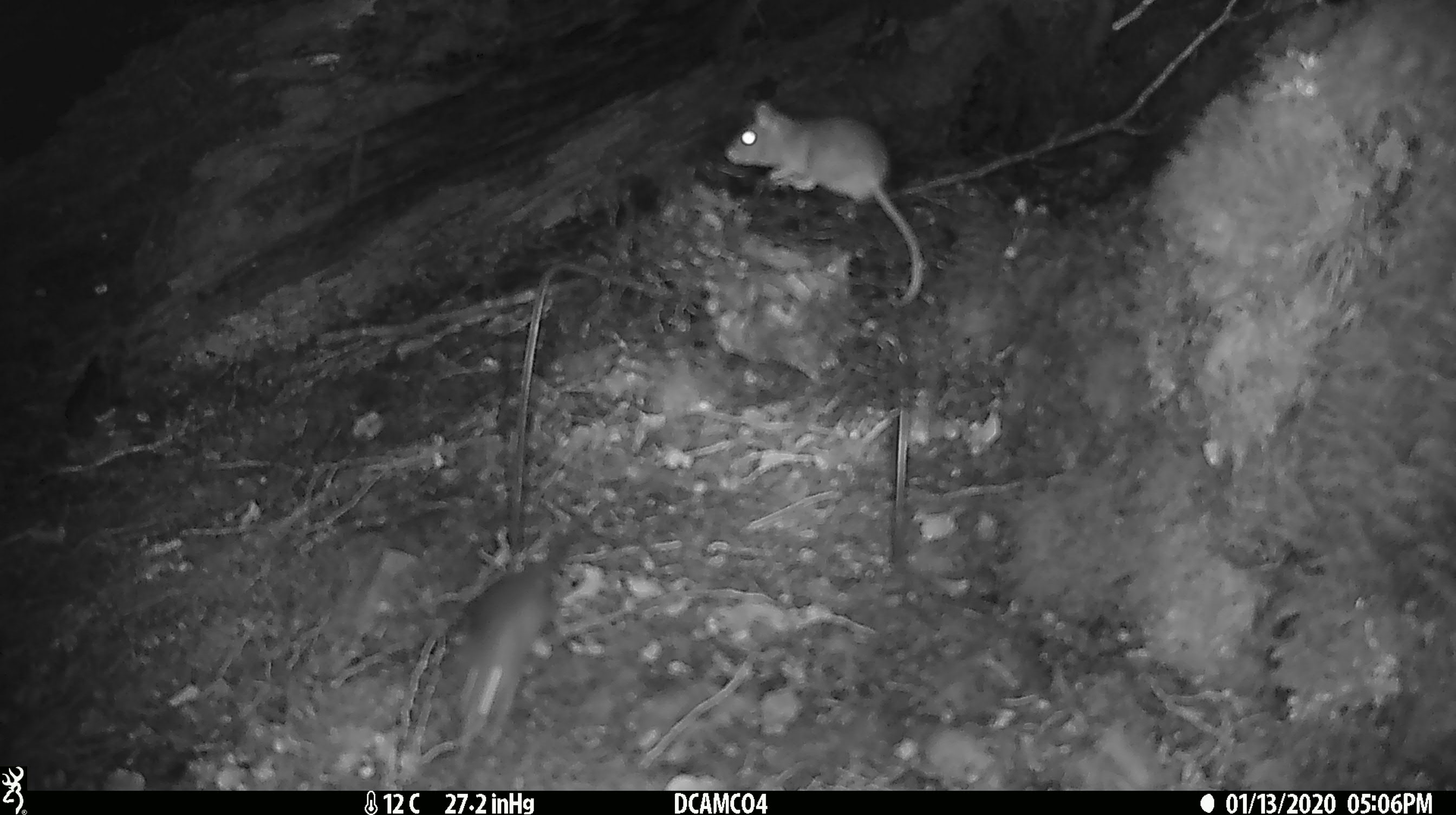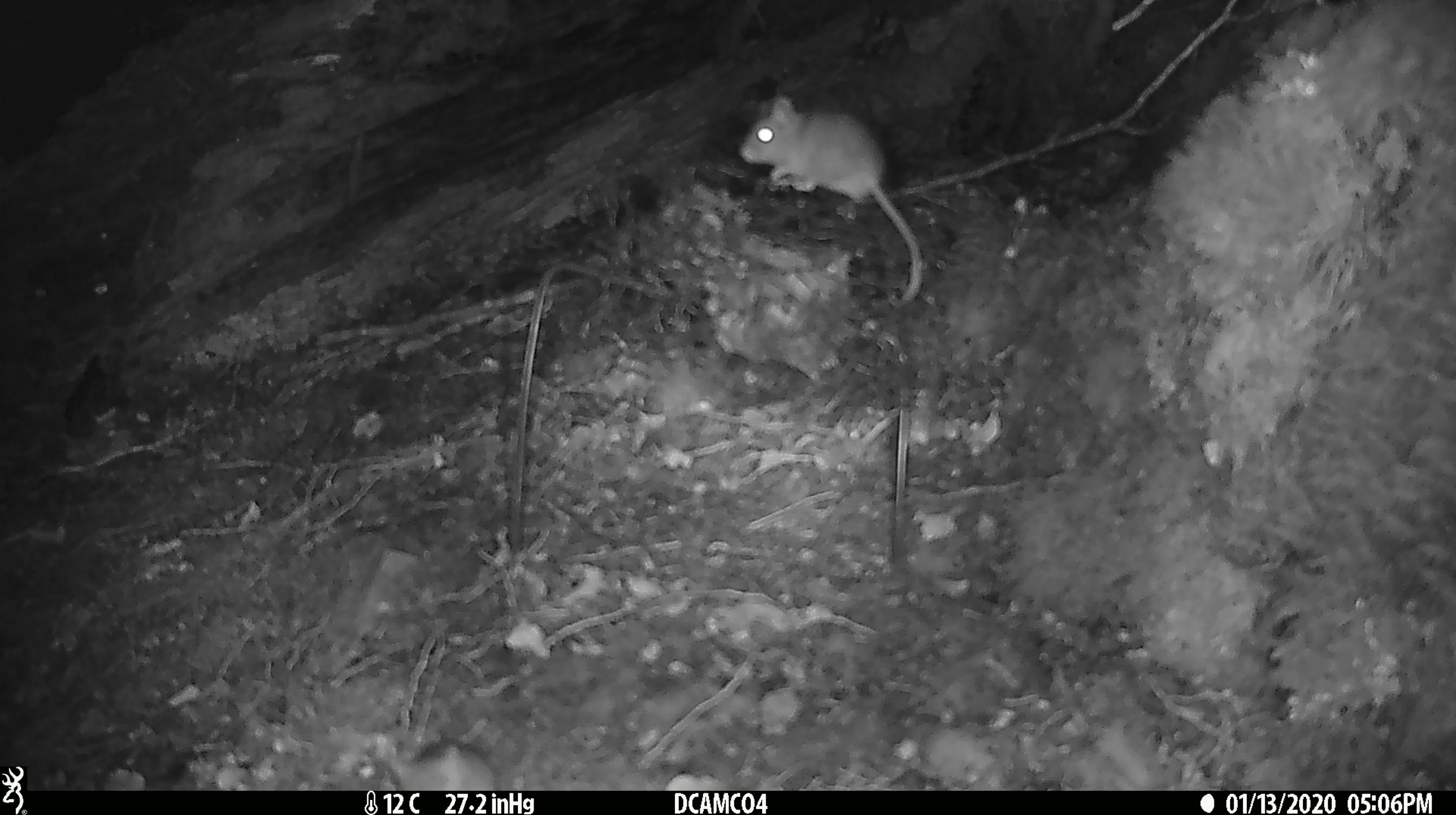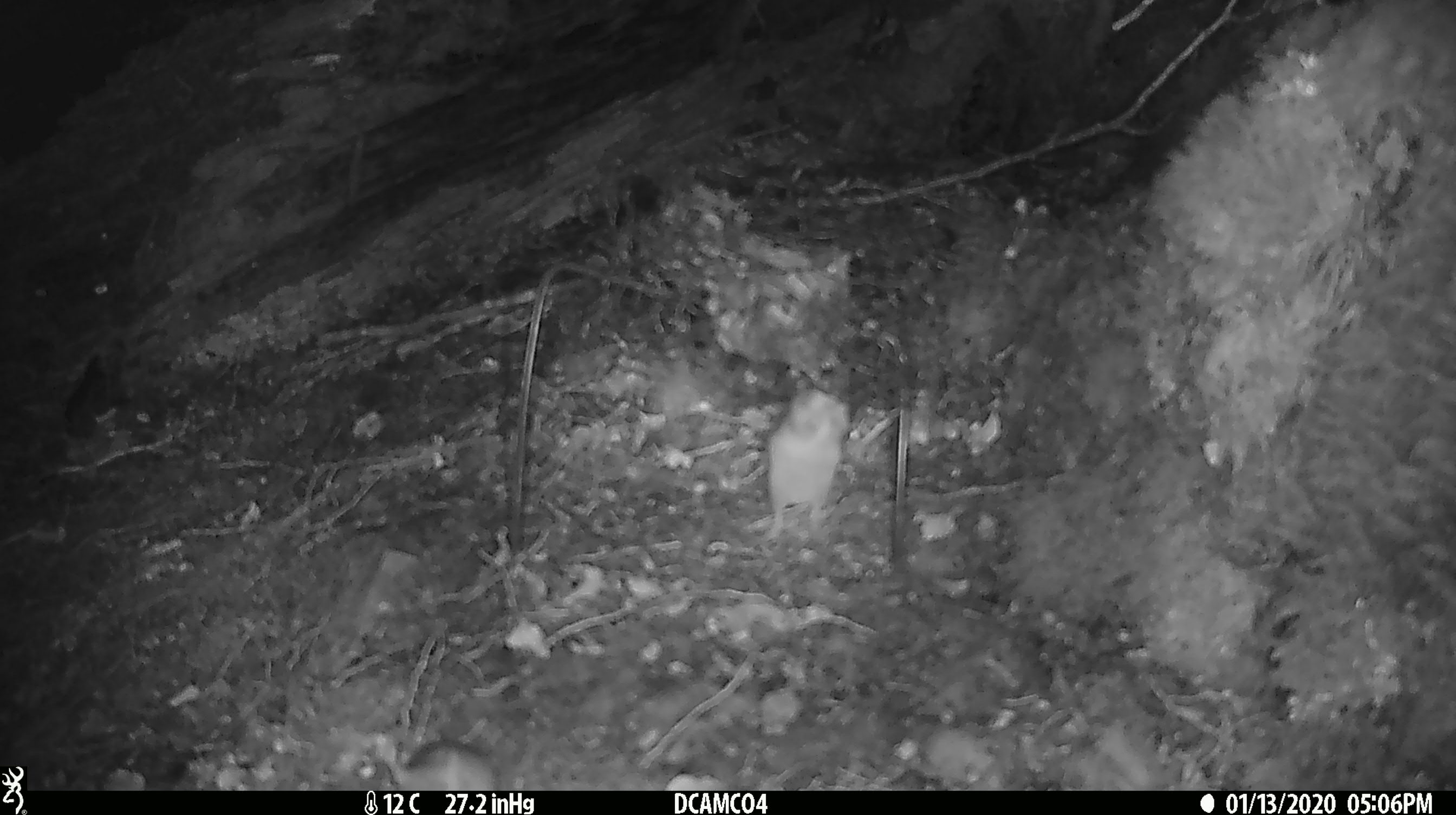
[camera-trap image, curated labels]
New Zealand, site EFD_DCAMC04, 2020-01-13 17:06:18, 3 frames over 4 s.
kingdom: Animalia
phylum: Chordata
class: Mammalia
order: Rodentia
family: Muridae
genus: Mus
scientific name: Mus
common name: mouse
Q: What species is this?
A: Mouse (Mus).